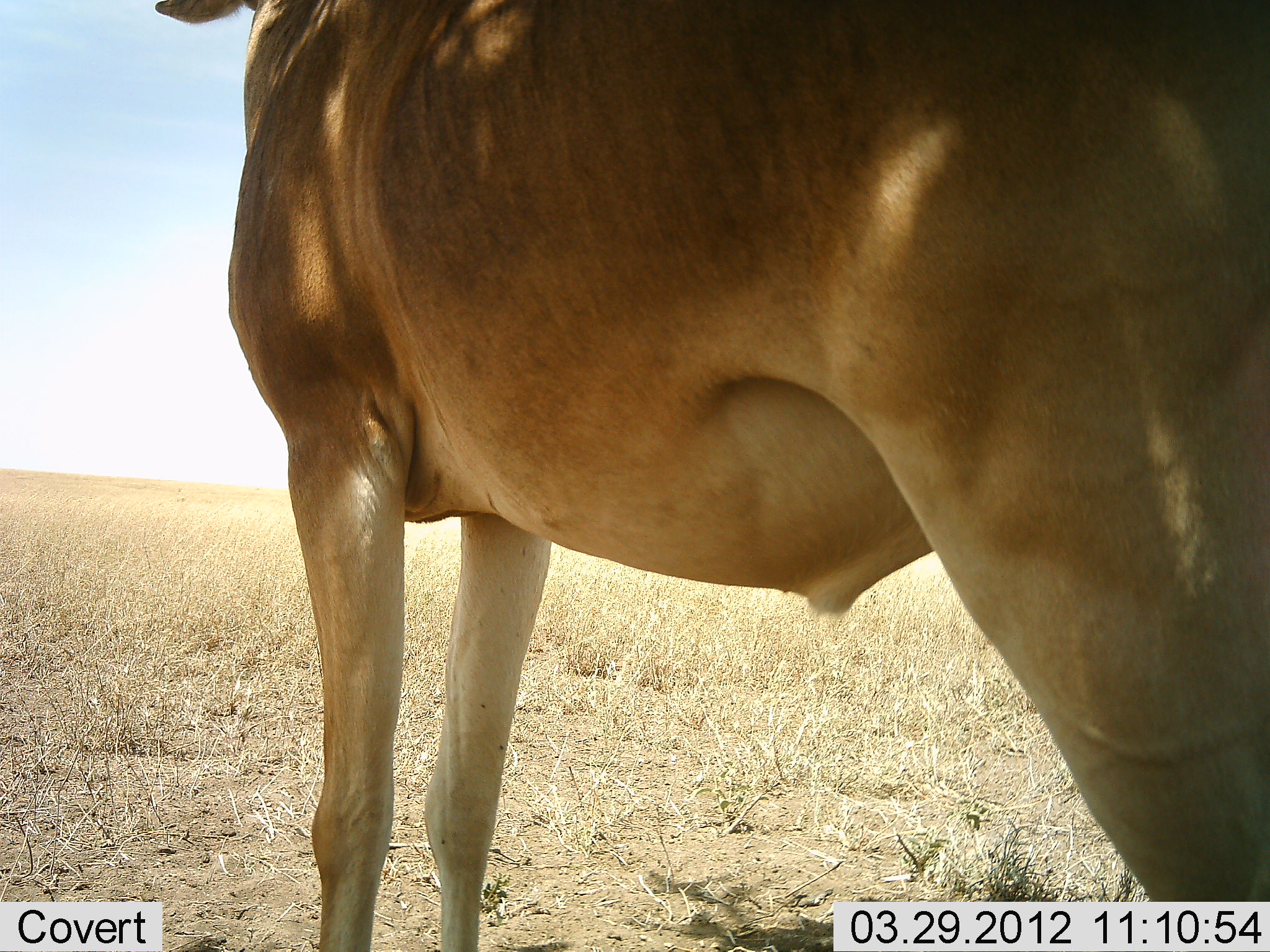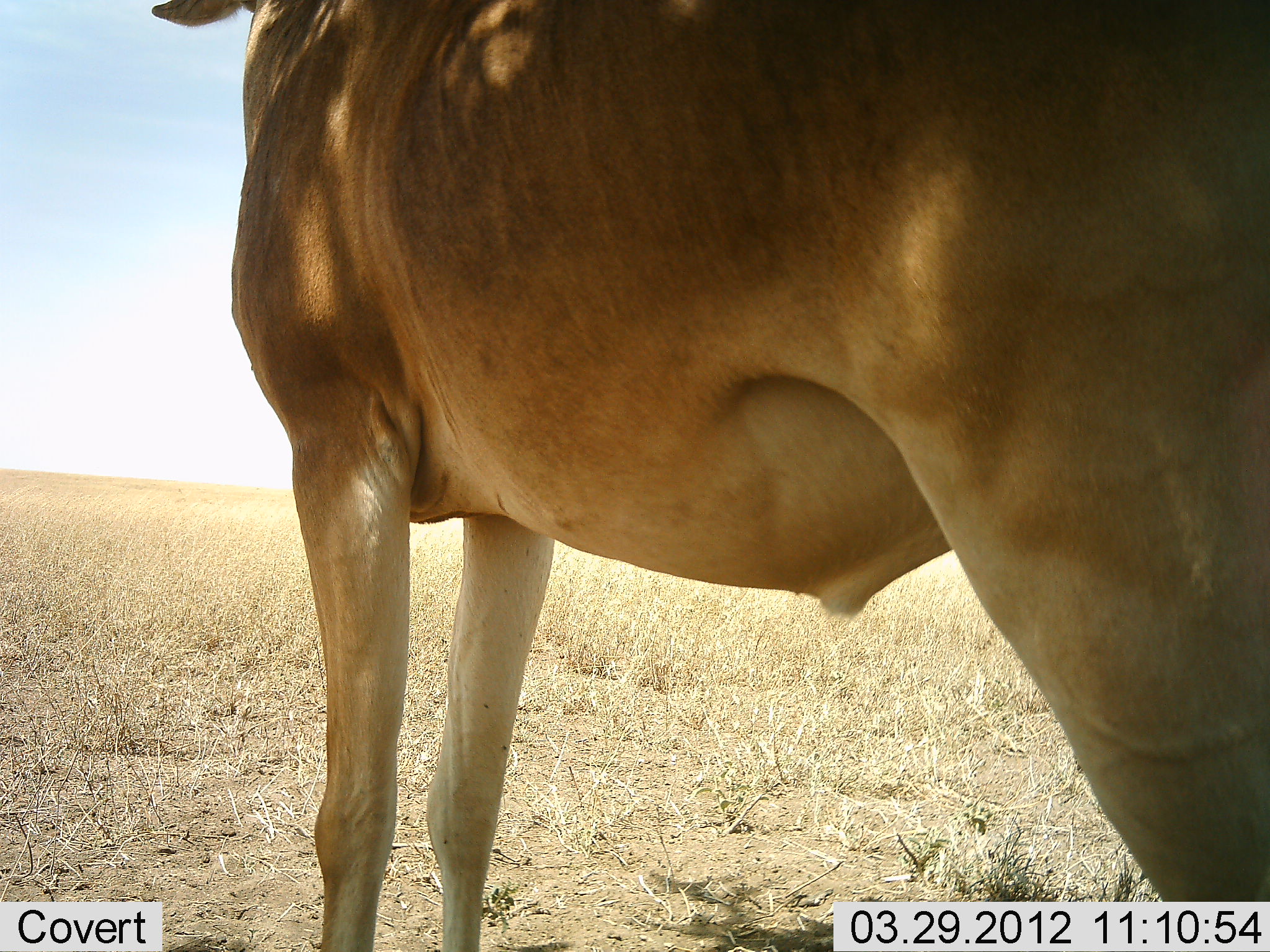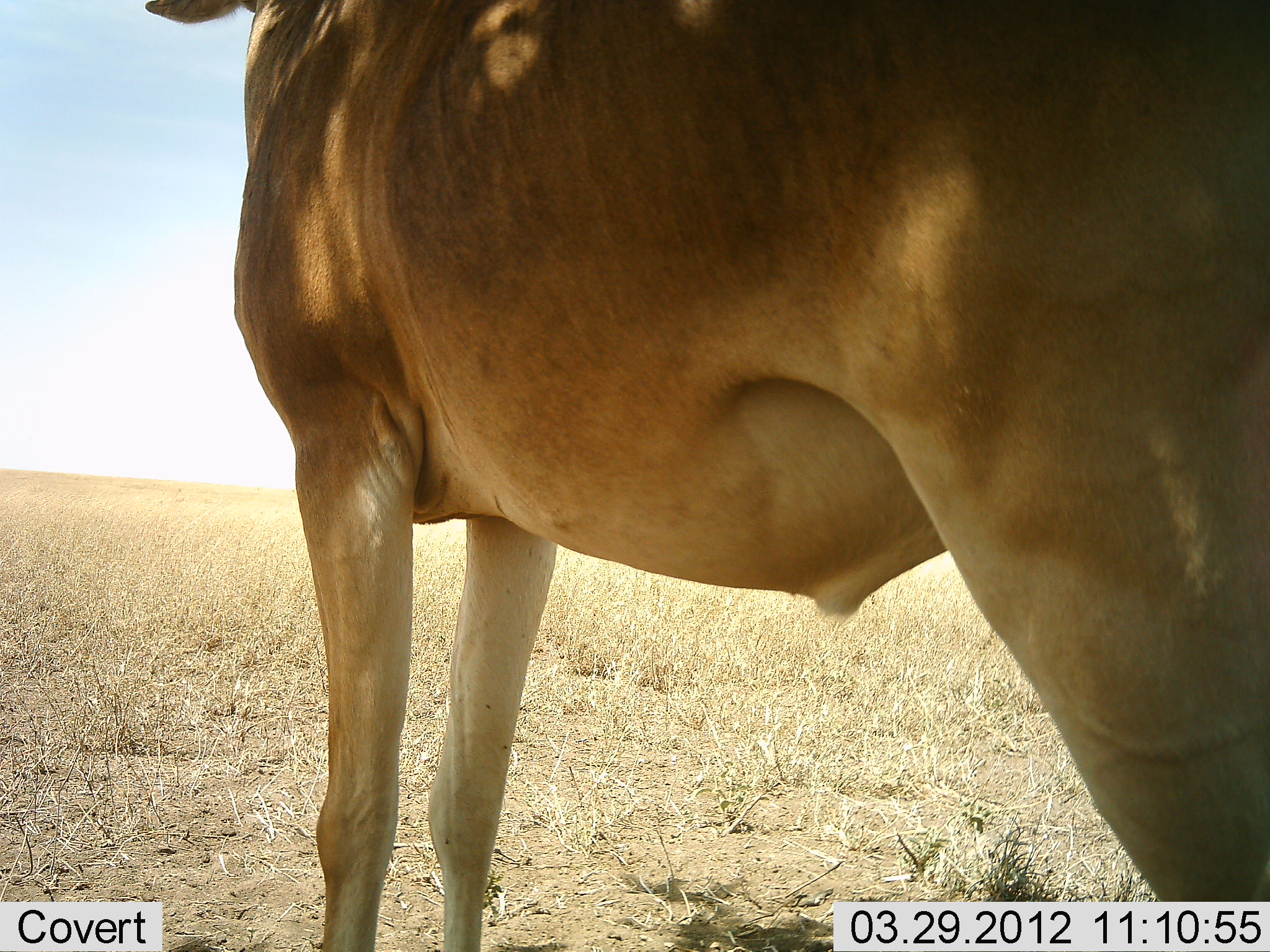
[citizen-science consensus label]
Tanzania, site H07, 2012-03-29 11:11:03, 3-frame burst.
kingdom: Animalia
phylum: Chordata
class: Mammalia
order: Artiodactyla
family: Bovidae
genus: Alcelaphus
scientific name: Alcelaphus buselaphus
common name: hartebeest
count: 1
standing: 100%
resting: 0%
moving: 0%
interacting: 0%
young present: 0%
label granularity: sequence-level